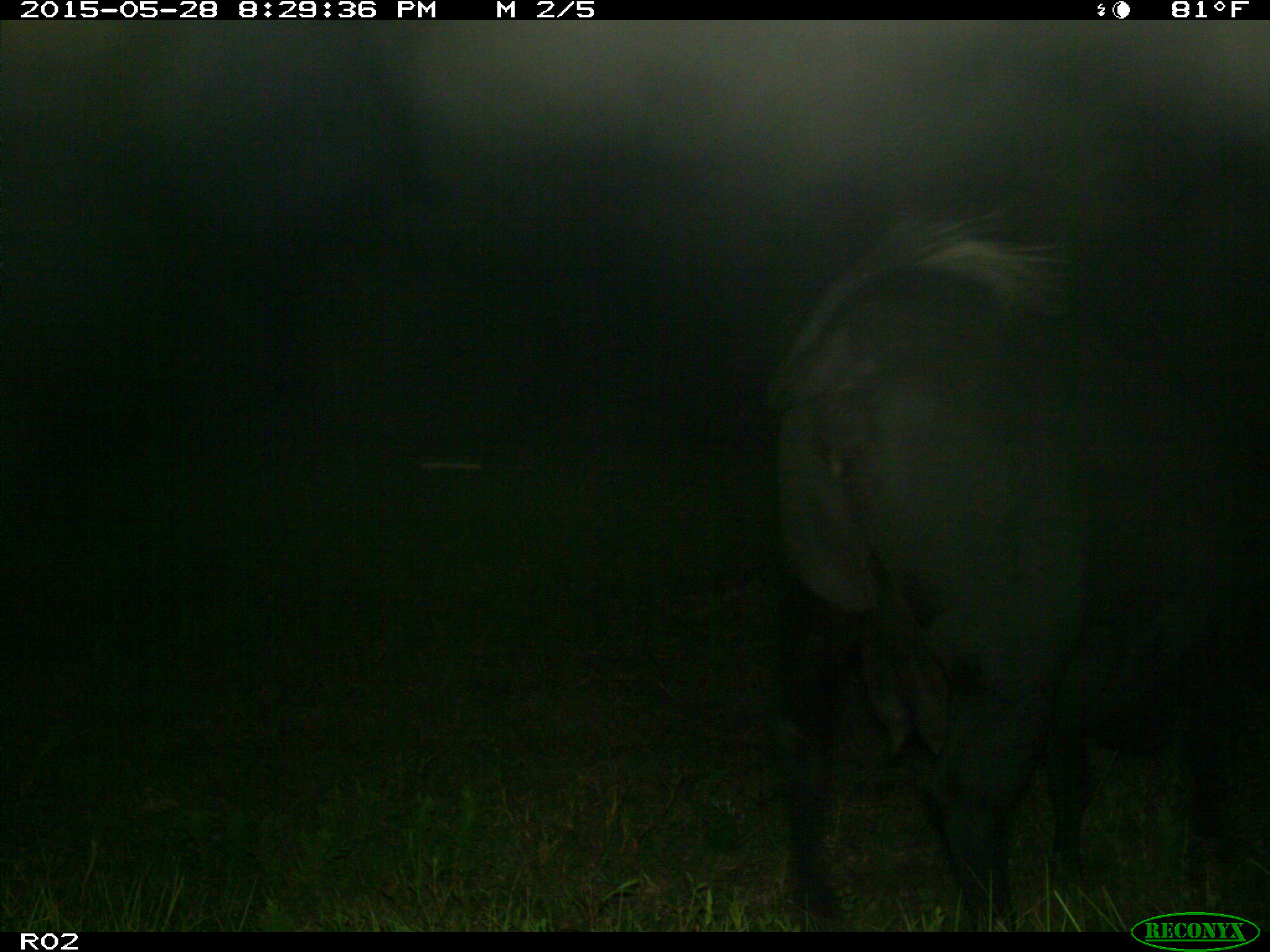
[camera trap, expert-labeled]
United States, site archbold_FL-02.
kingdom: Animalia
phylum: Chordata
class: Mammalia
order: Artiodactyla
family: Bovidae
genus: Bos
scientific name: Bos taurus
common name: domestic cow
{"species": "Bos taurus (domestic cow)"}